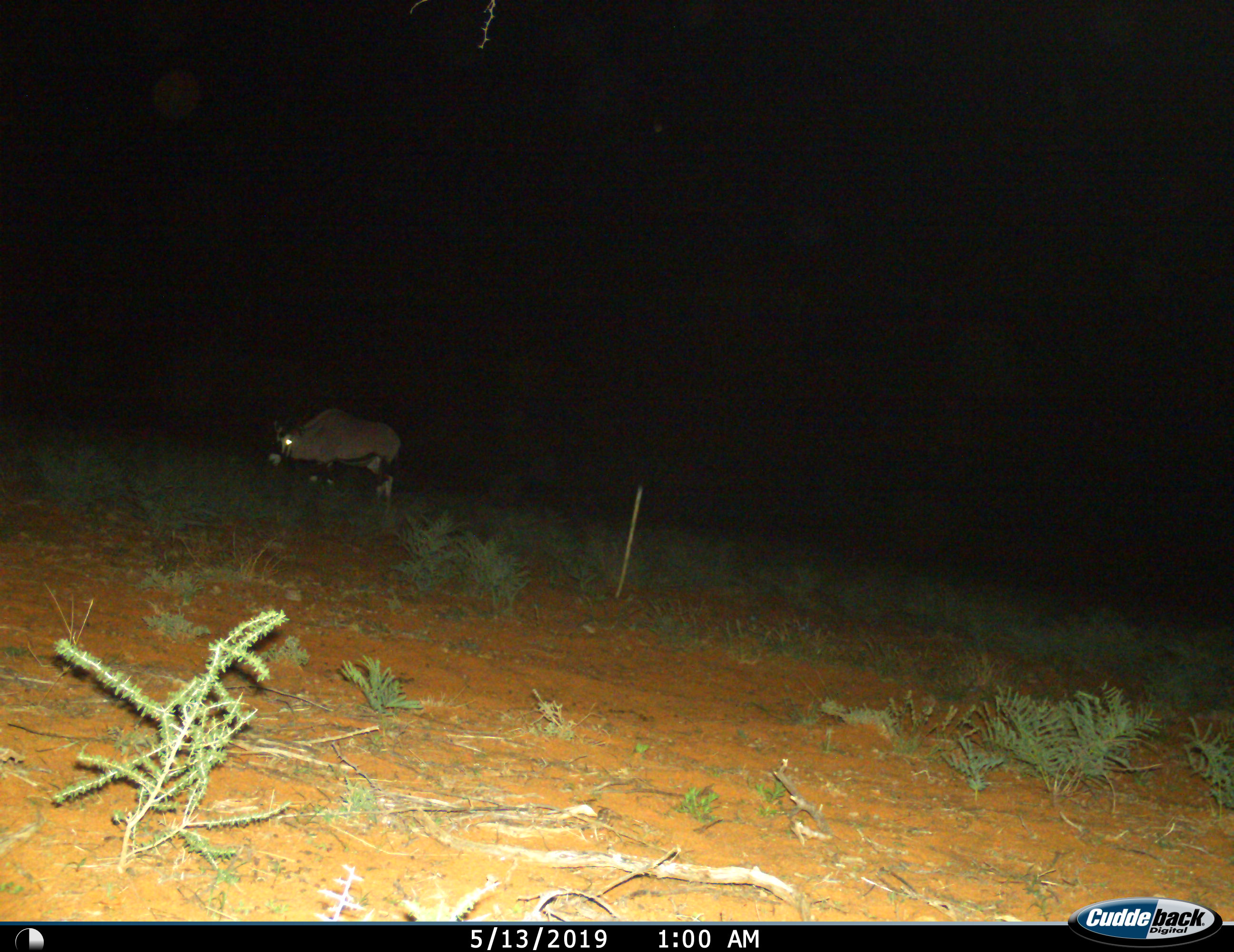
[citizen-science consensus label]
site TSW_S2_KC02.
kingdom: Animalia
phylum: Chordata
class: Mammalia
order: Artiodactyla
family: Bovidae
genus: Oryx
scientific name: Oryx gazella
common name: gemsbok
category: oryx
Oryx (gemsbok) (Oryx gazella), count 1. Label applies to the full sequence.